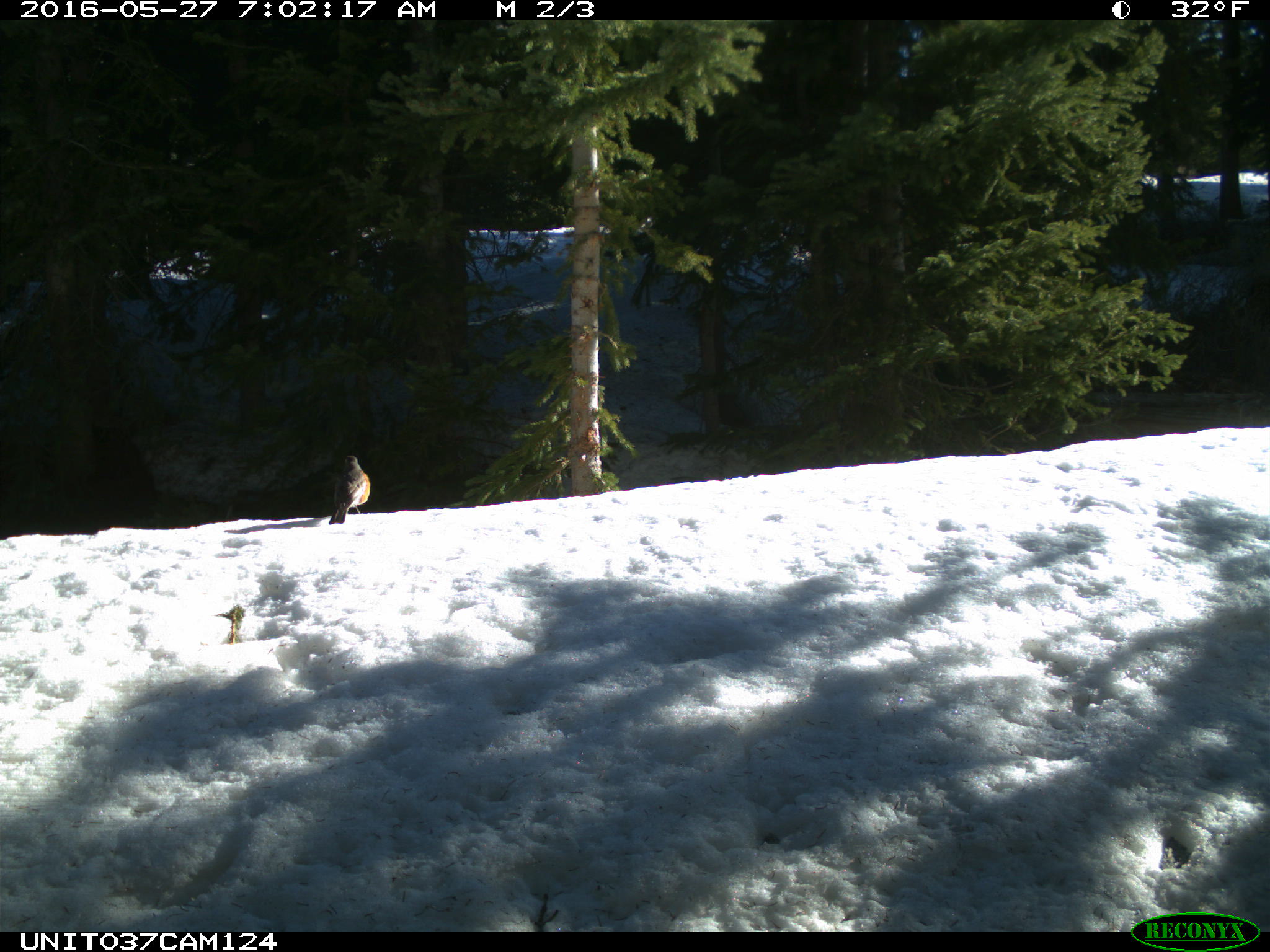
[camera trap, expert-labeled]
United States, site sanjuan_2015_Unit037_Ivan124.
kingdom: Animalia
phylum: Chordata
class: Aves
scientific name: Aves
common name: birds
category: unidentified bird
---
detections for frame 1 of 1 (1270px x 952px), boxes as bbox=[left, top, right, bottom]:
animal: bbox=[329, 456, 371, 525]